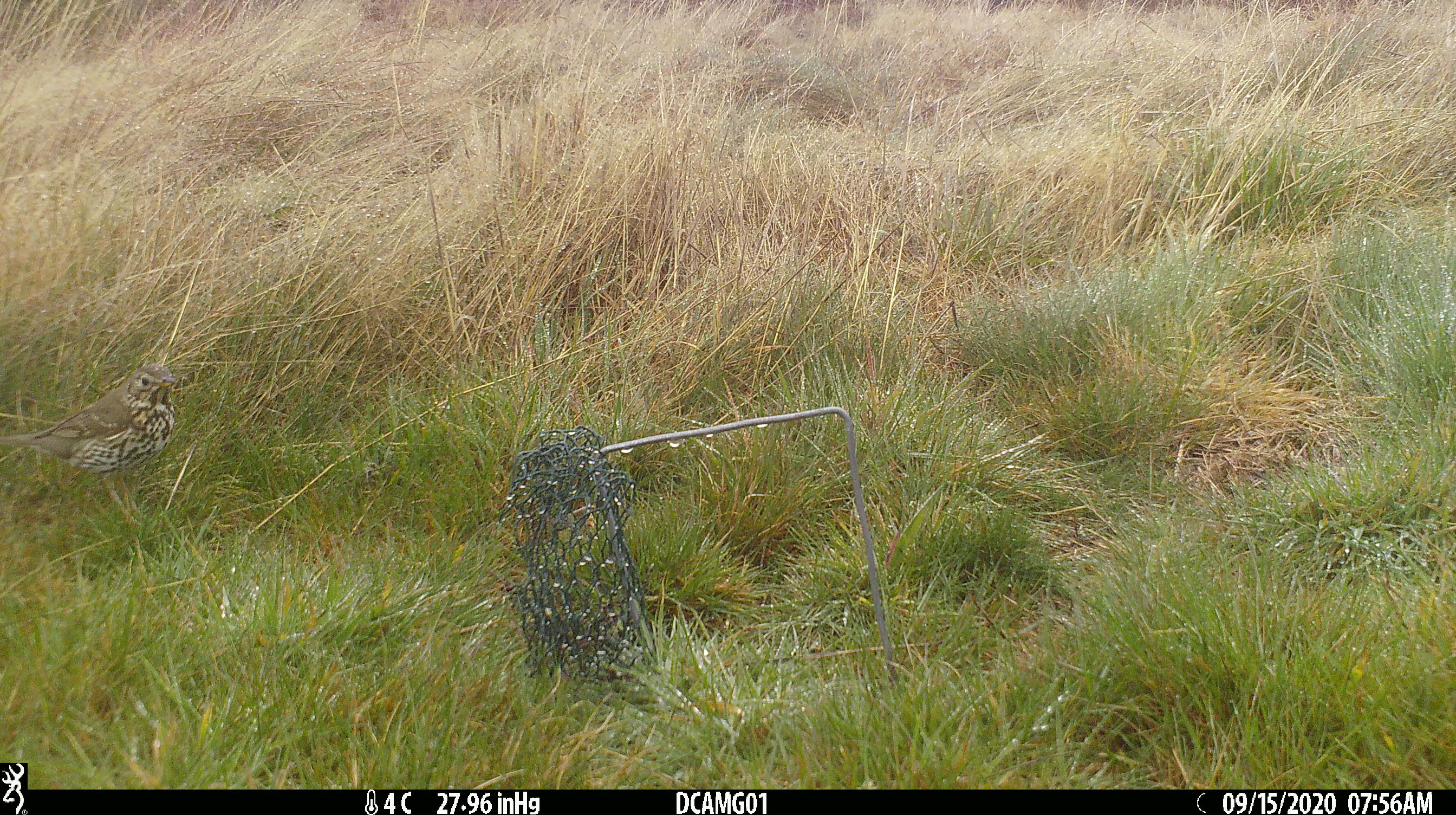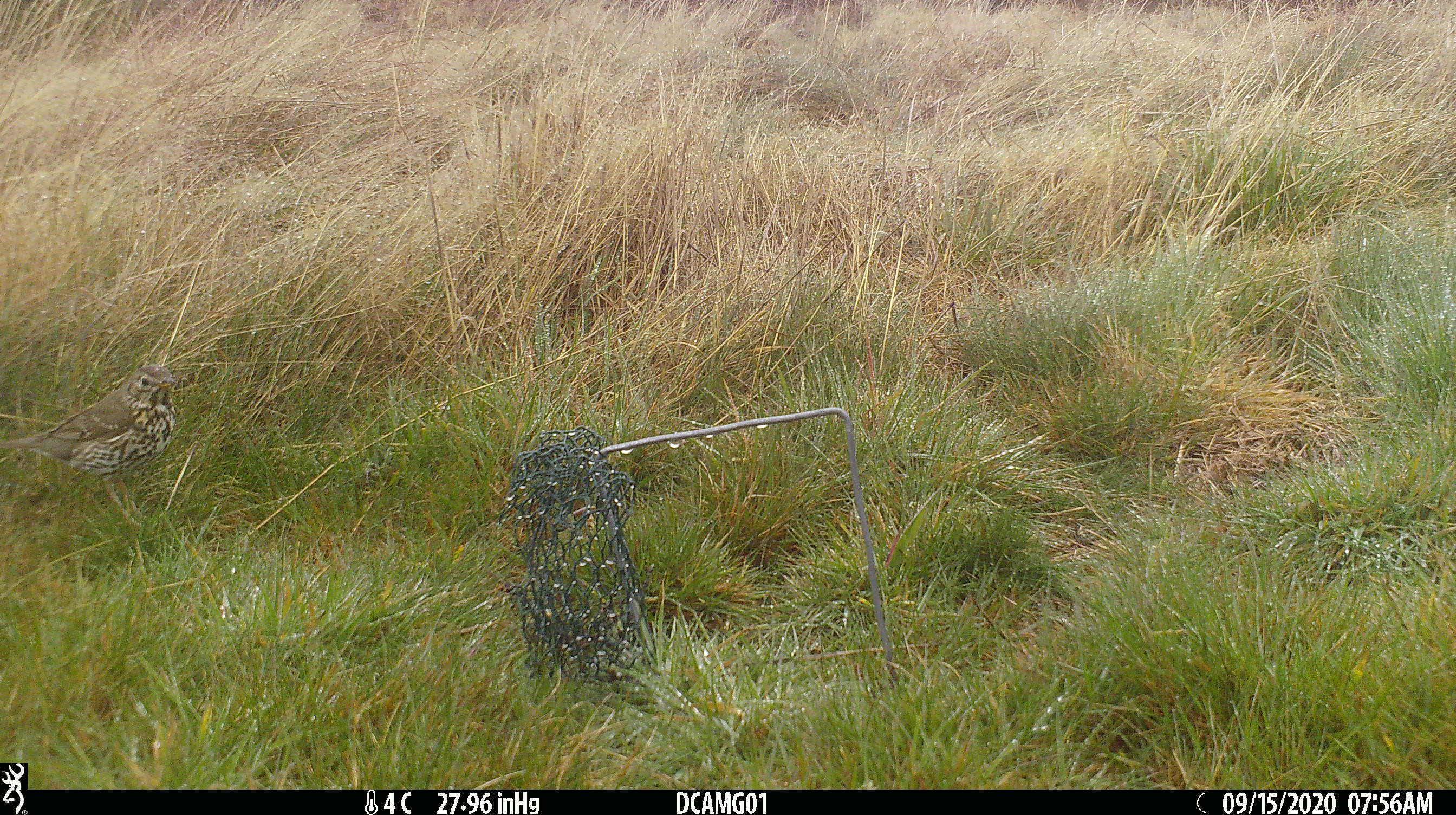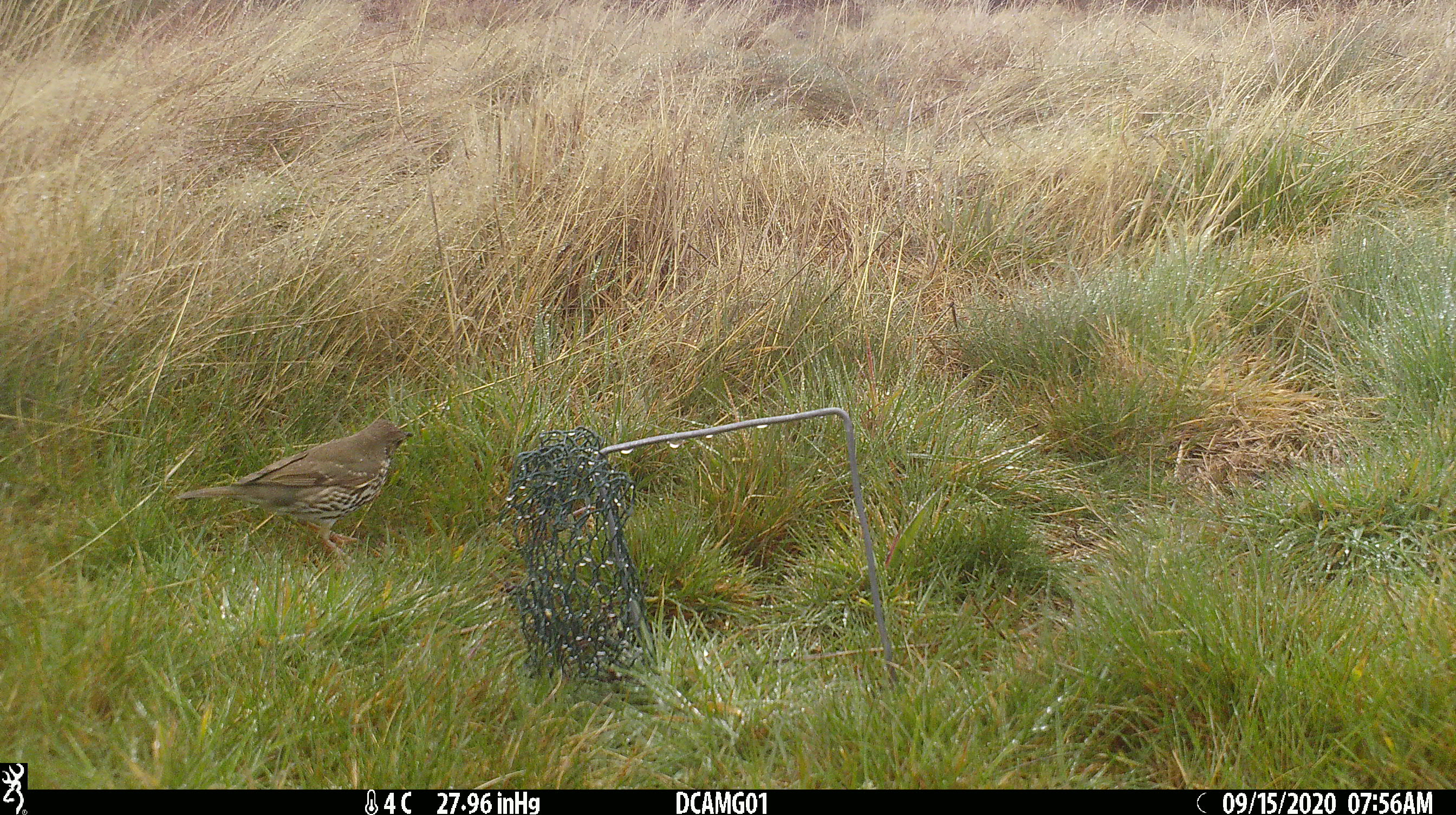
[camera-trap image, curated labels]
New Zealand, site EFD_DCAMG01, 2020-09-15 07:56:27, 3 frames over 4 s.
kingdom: Animalia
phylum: Chordata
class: Aves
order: Passeriformes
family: Turdidae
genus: Turdus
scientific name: Turdus philomelos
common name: song thrush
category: thrush